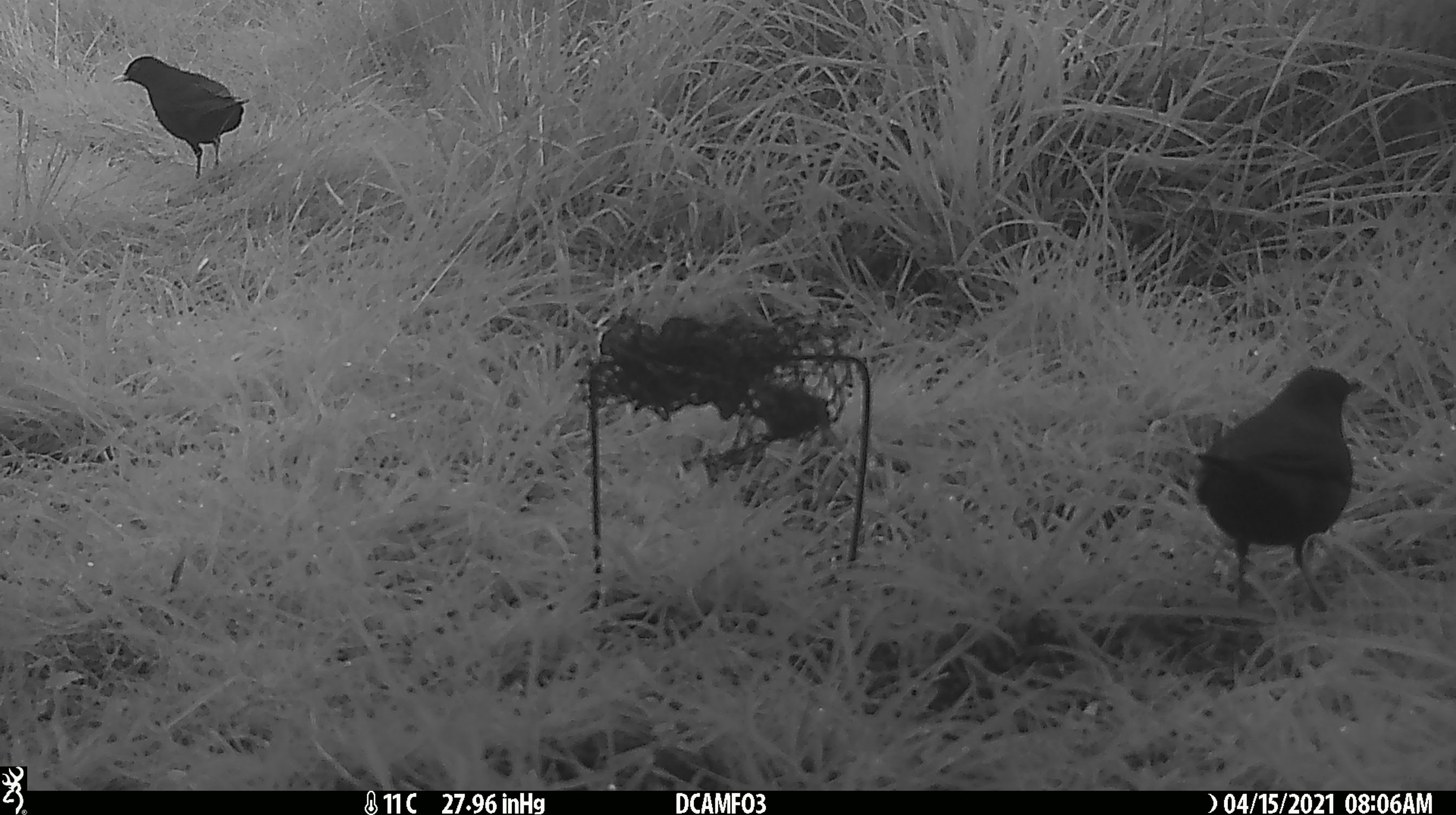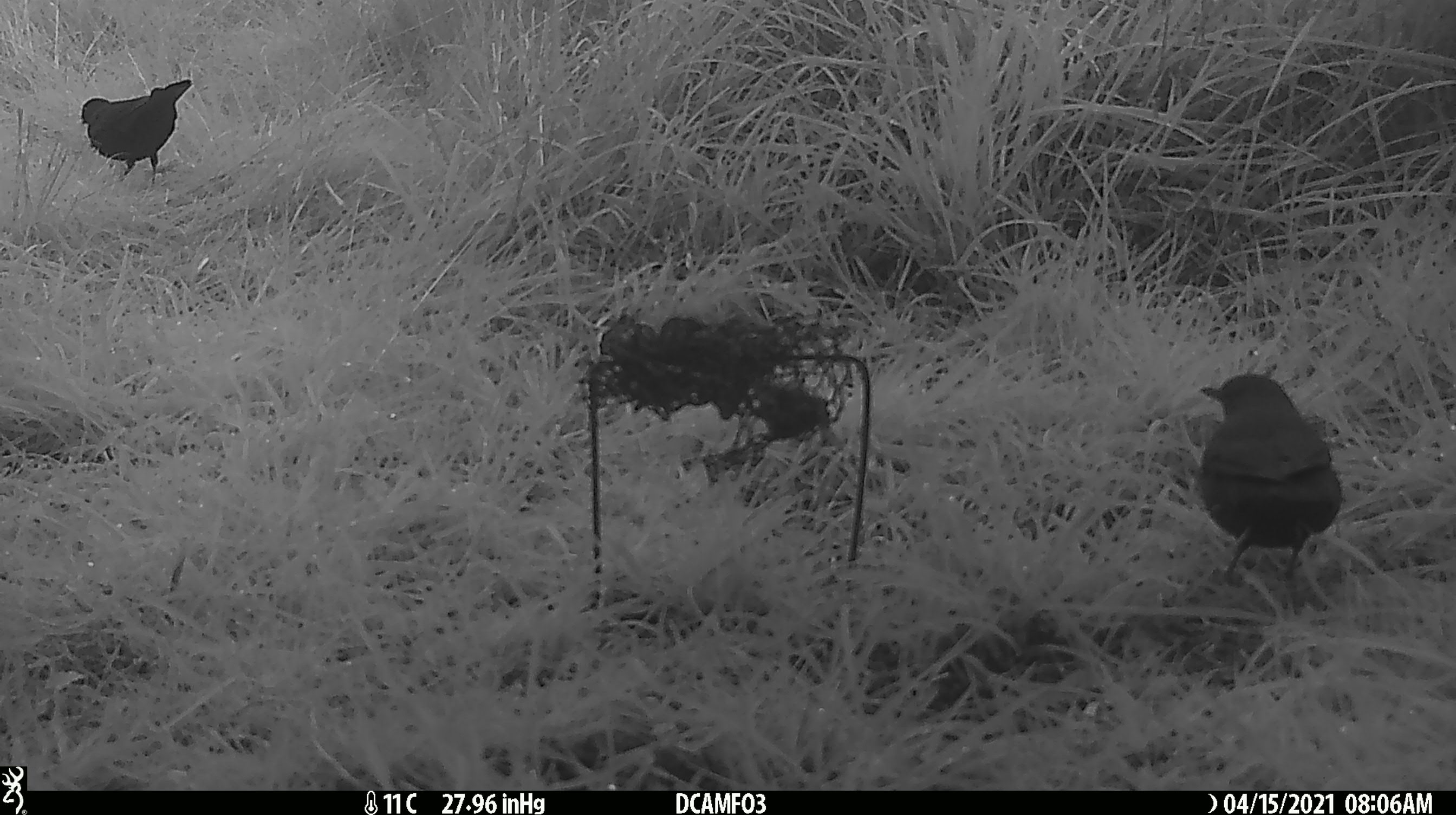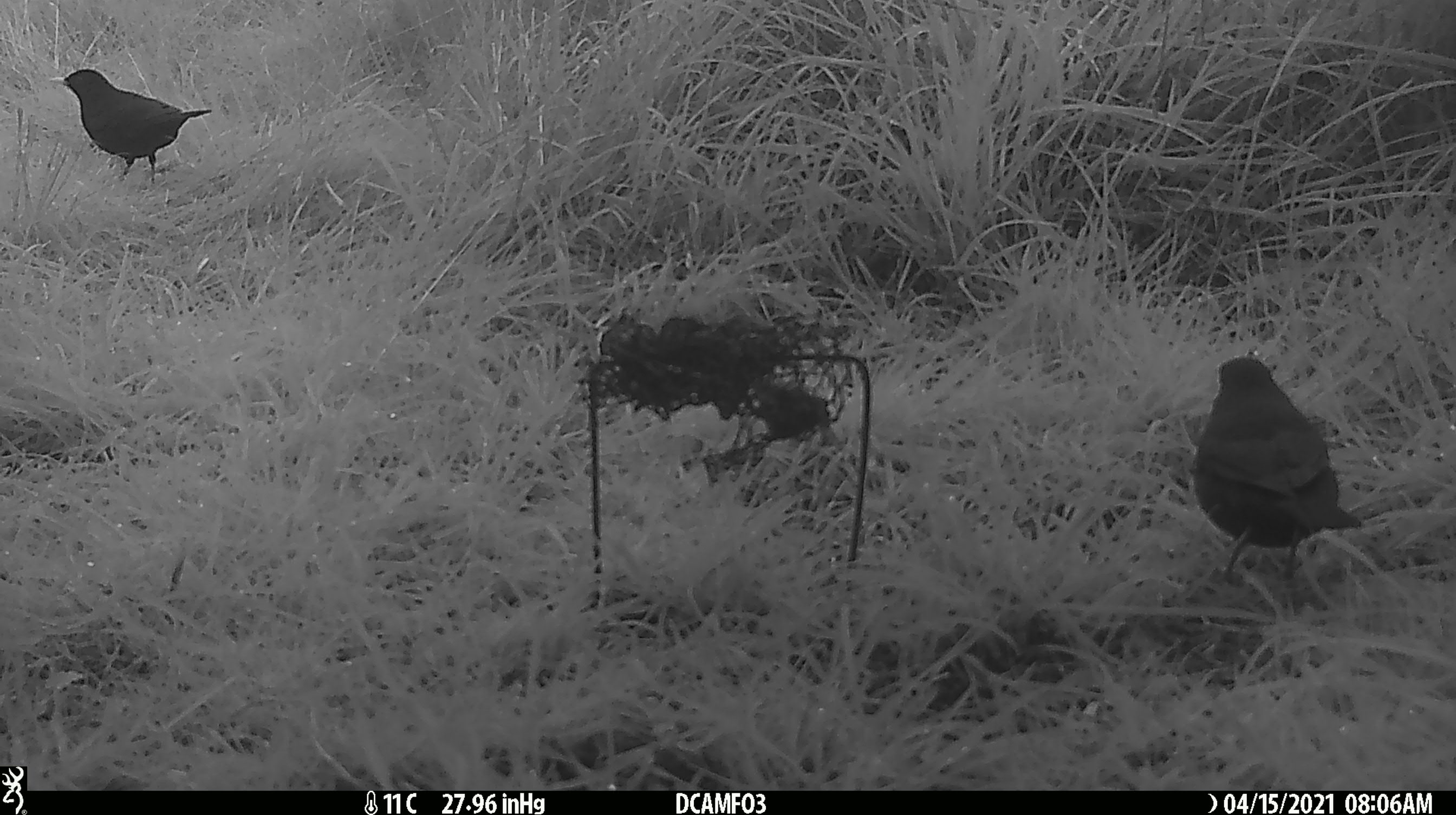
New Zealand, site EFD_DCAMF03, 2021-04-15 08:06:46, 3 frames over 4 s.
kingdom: Animalia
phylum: Chordata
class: Aves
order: Passeriformes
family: Turdidae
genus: Turdus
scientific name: Turdus merula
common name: eurasian blackbird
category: blackbird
Blackbird (eurasian blackbird) (Turdus merula).